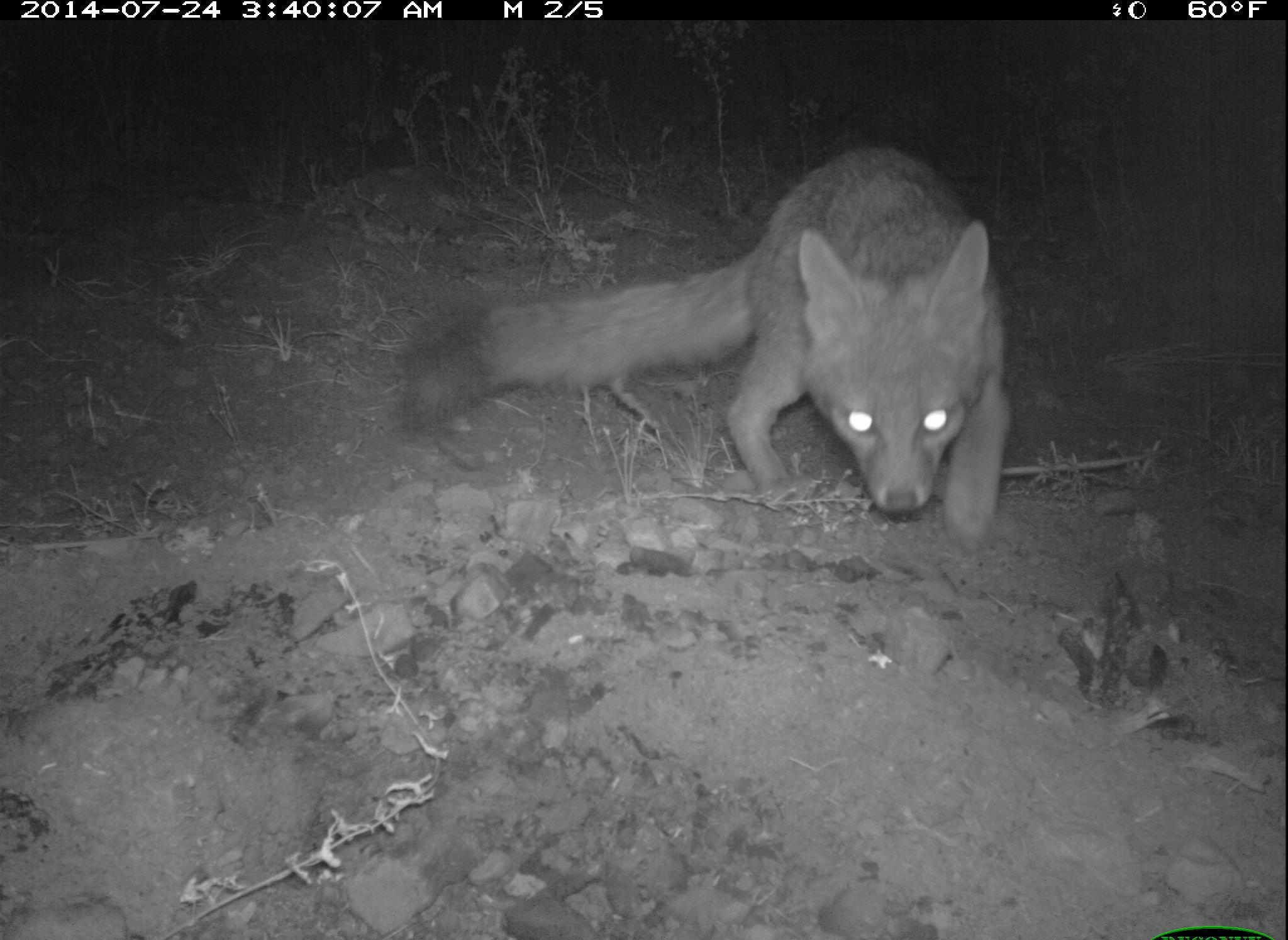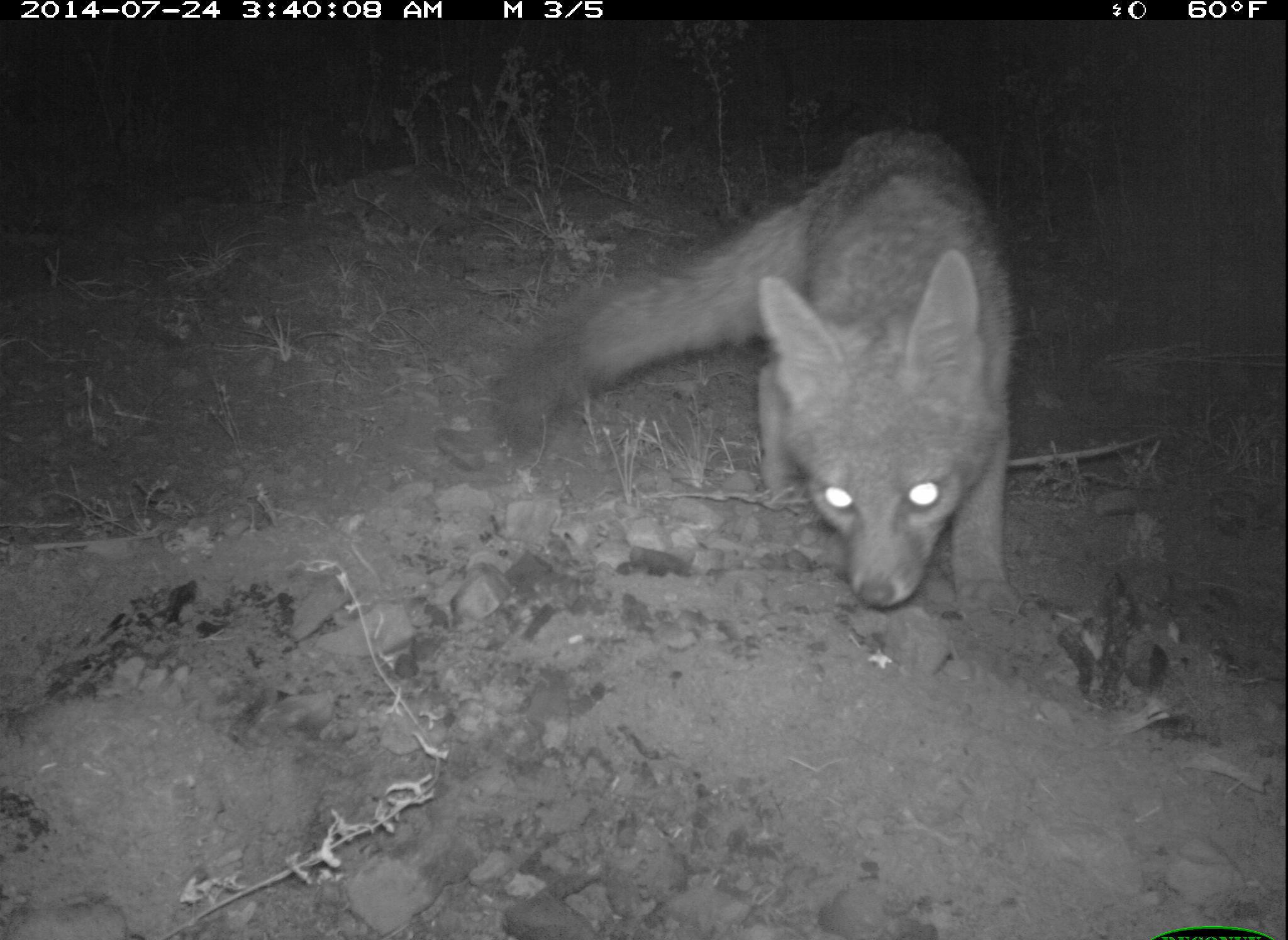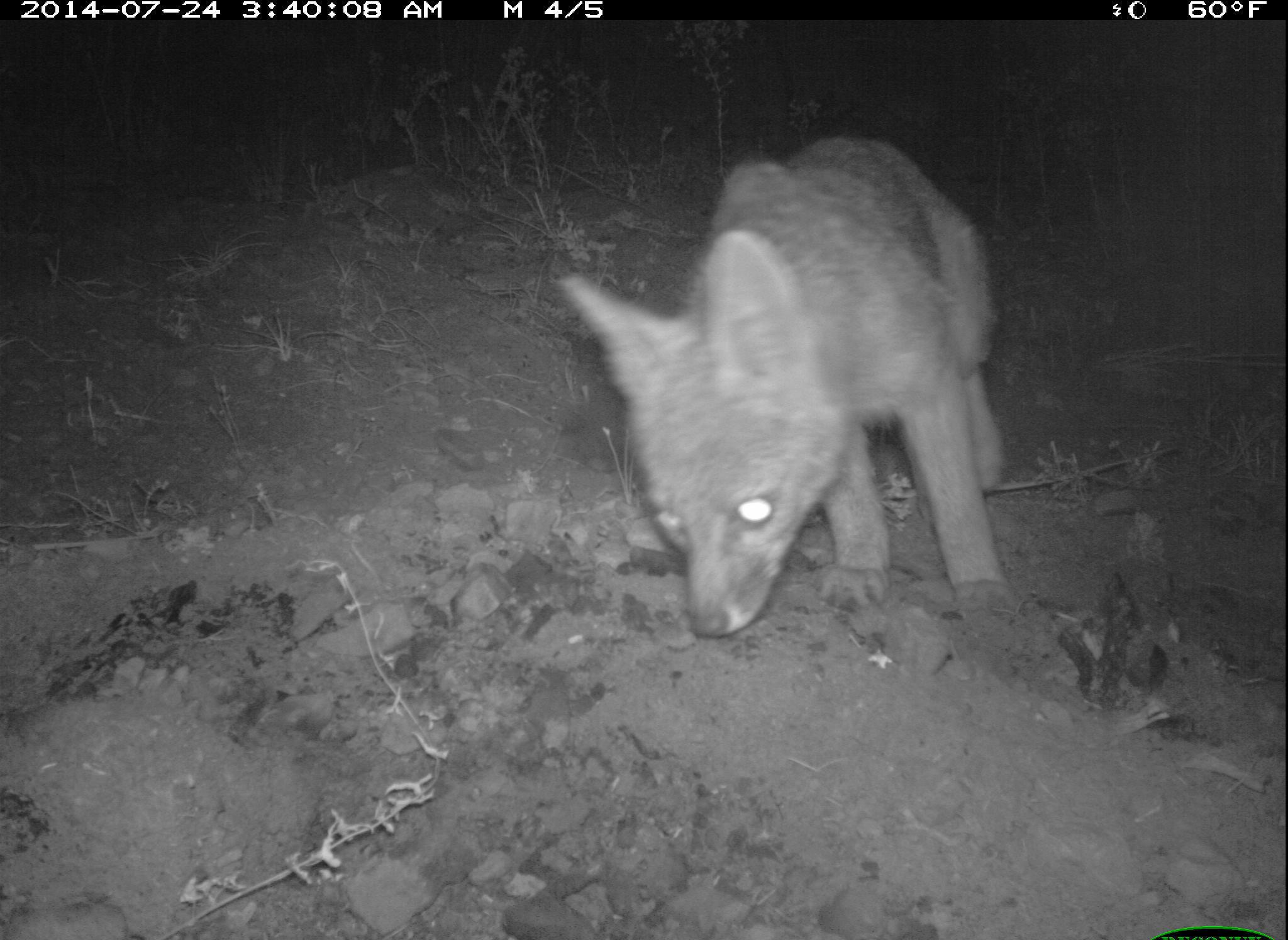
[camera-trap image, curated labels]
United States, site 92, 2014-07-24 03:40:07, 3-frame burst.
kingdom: Animalia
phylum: Chordata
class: Mammalia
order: Carnivora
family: Canidae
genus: Urocyon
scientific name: Urocyon cinereoargenteus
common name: gray fox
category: fox